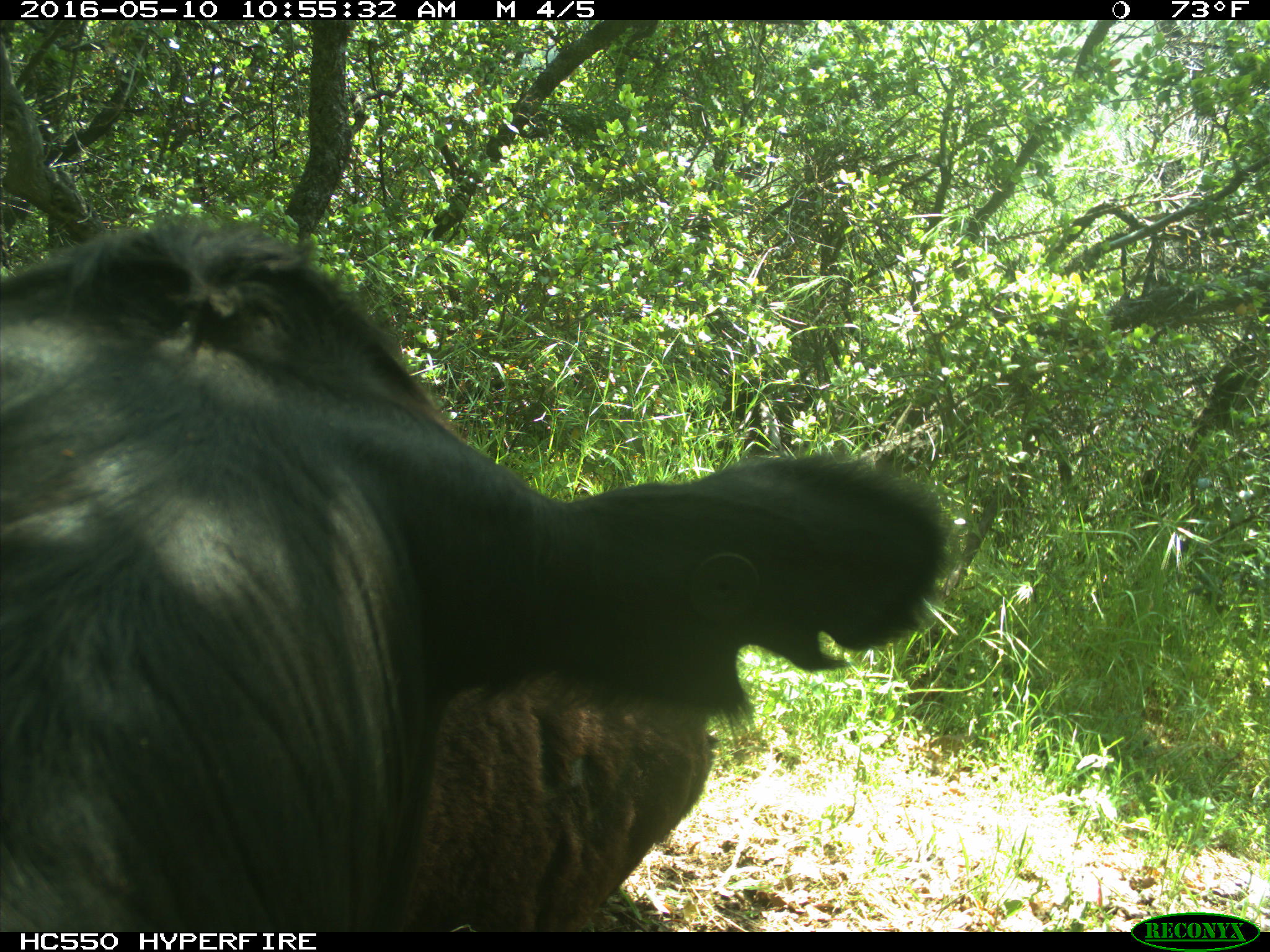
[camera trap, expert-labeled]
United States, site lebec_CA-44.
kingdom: Animalia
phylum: Chordata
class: Mammalia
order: Artiodactyla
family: Bovidae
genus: Bos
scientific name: Bos taurus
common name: domestic cow